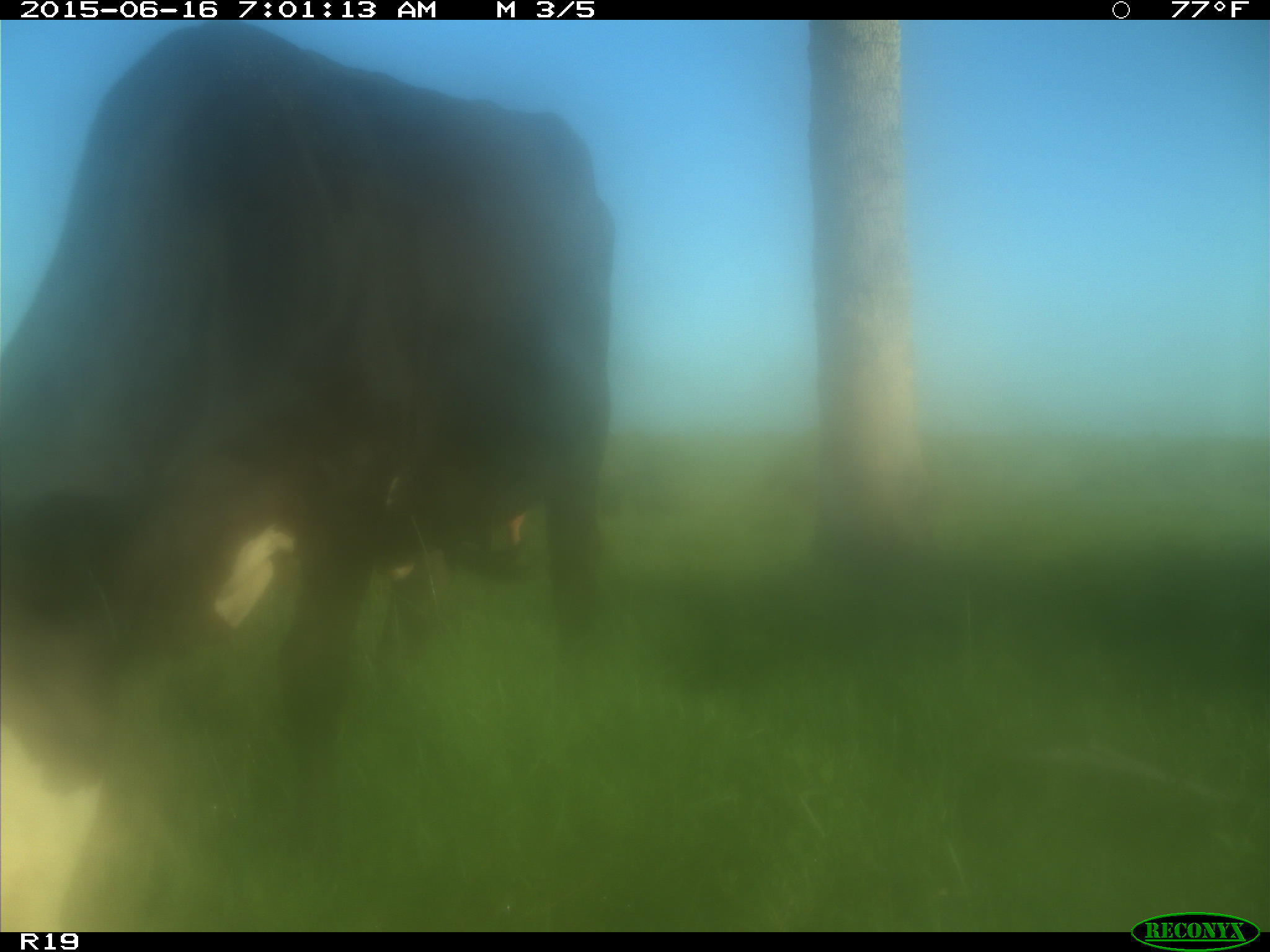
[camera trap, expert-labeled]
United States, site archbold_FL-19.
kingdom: Animalia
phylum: Chordata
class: Mammalia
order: Artiodactyla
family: Bovidae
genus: Bos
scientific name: Bos taurus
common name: domestic cow